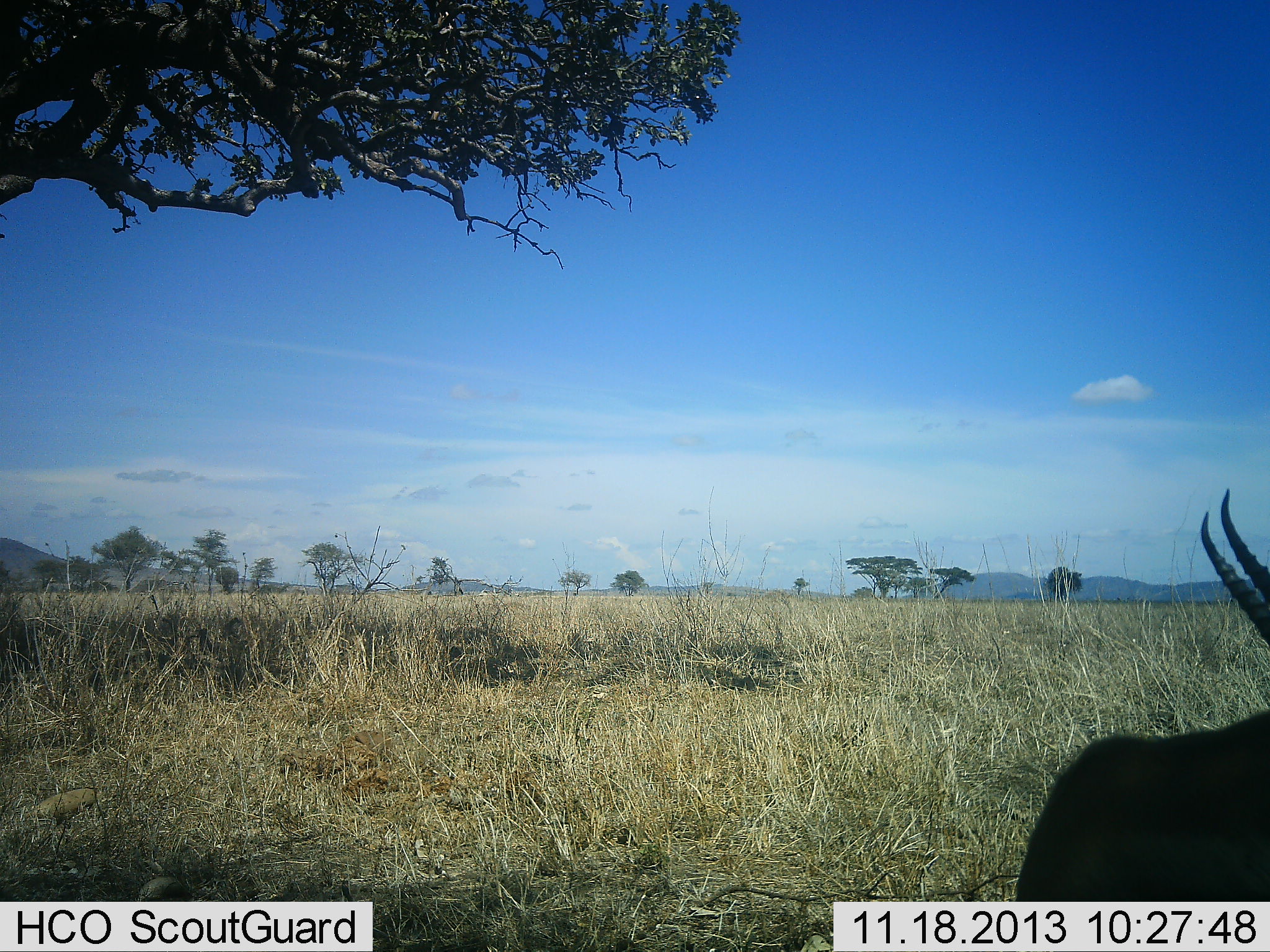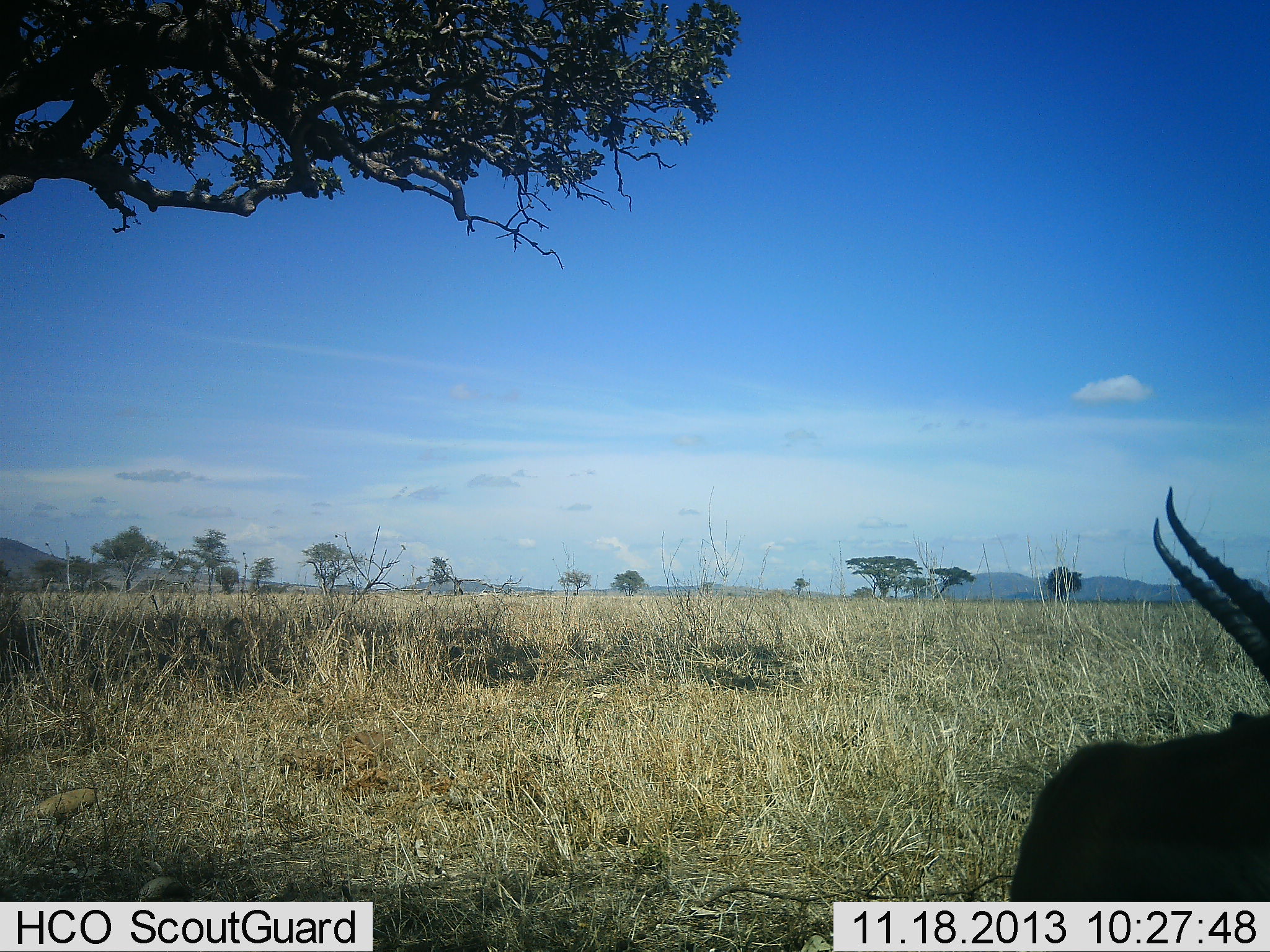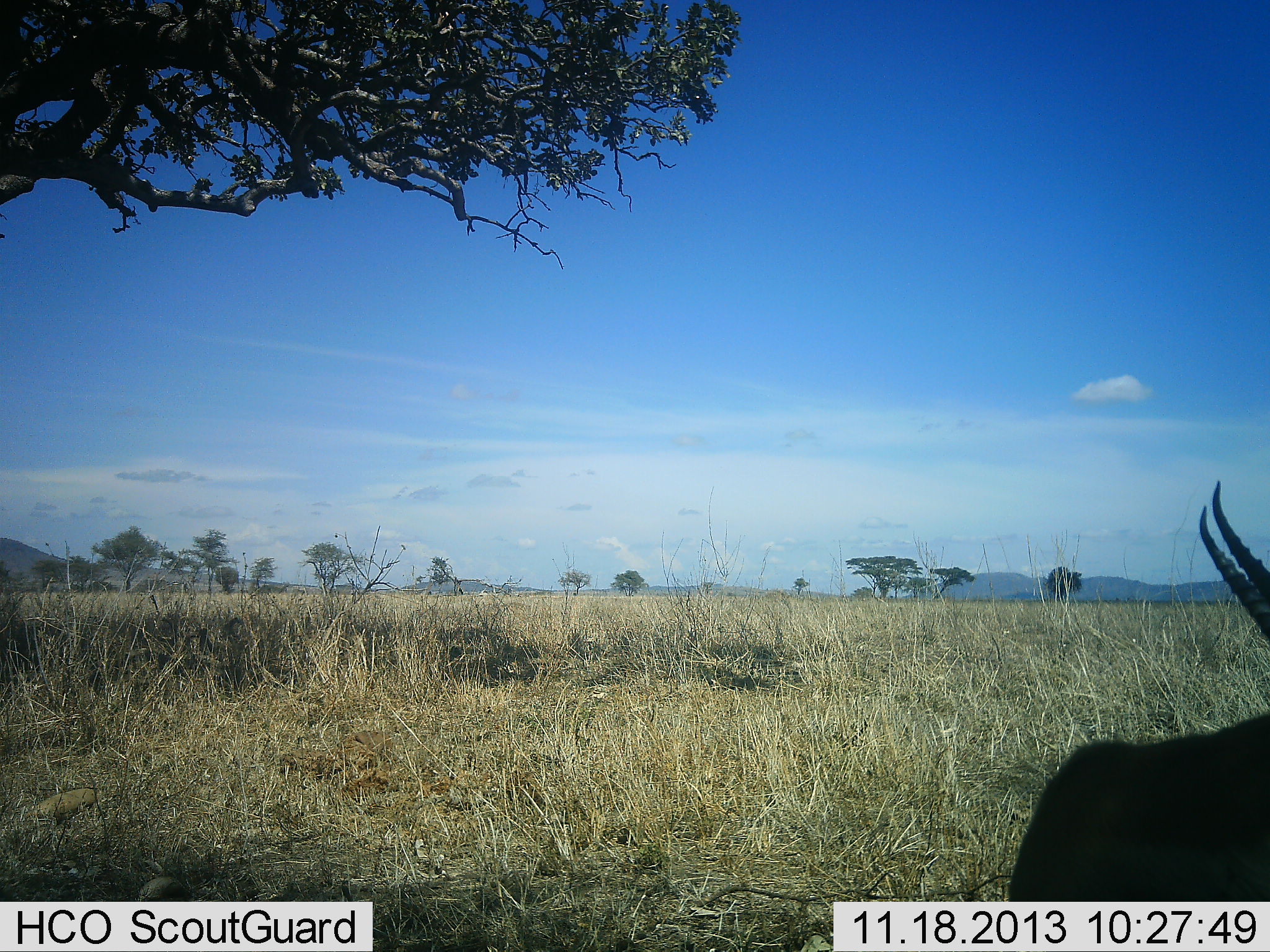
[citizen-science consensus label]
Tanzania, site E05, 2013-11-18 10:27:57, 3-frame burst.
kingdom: Animalia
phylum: Chordata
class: Mammalia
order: Artiodactyla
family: Bovidae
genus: Eudorcas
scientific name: Eudorcas thomsonii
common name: thomson's gazelle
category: gazellethomsons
Gazellethomsons (thomson's gazelle) (Eudorcas thomsonii), count 1. Behavior (volunteer vote fractions): standing 80%, resting 20%, moving 0%, interacting 0%. Young present (vote fraction): 0%. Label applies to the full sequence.